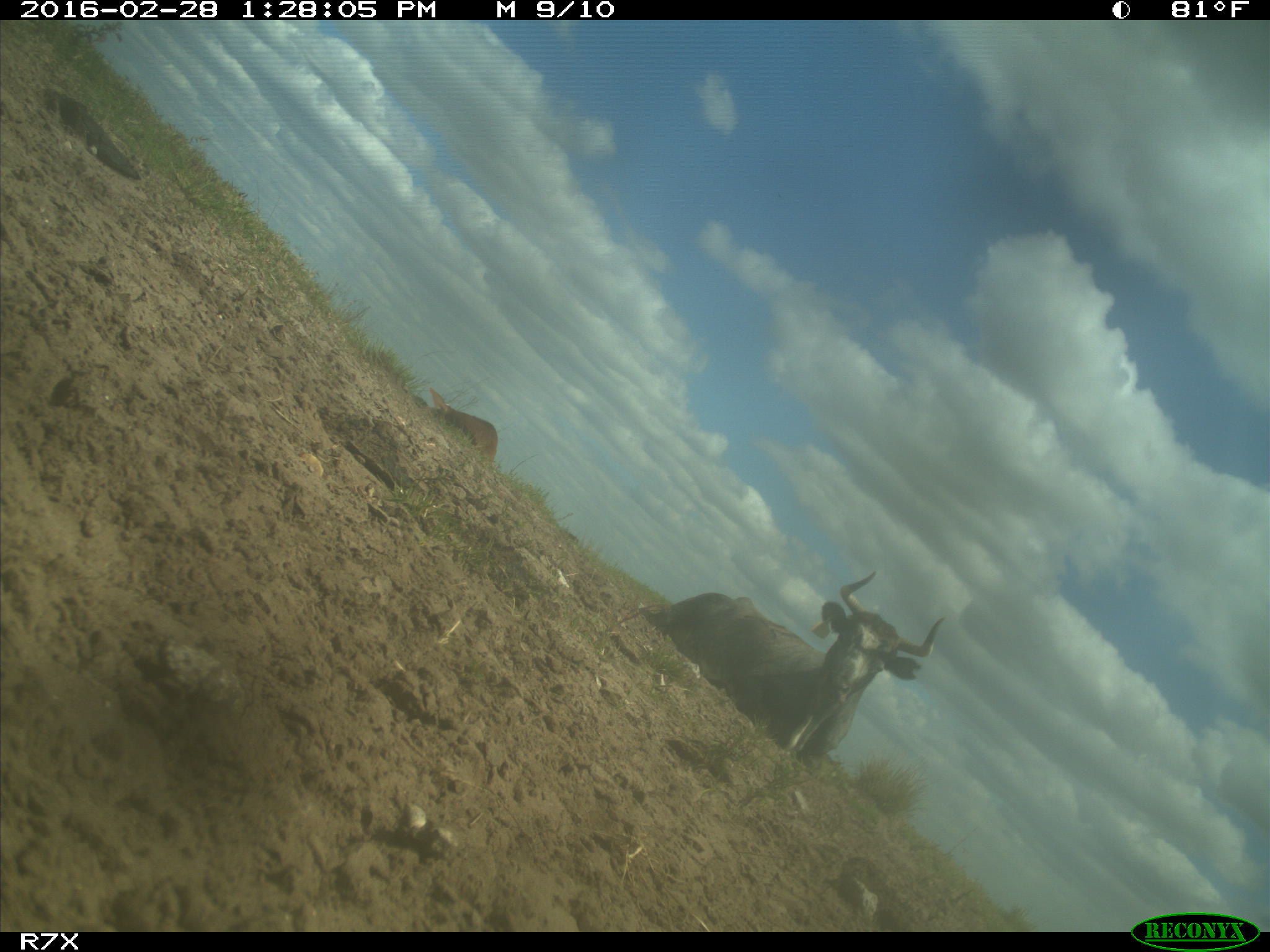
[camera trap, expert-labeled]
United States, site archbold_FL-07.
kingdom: Animalia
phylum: Chordata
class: Mammalia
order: Artiodactyla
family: Bovidae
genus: Bos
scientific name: Bos taurus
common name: domestic cow